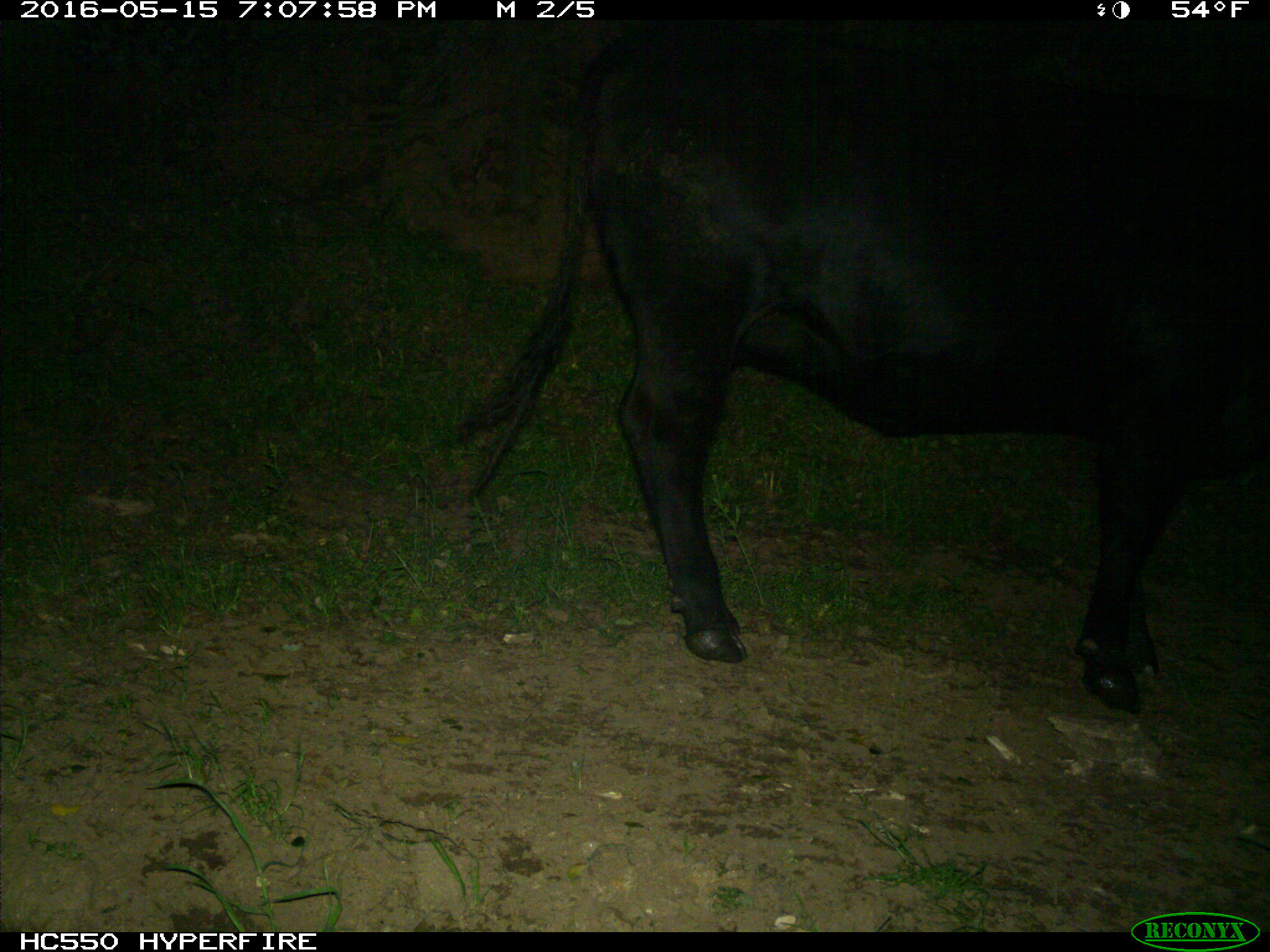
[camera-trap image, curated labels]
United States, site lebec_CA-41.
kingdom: Animalia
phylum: Chordata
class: Mammalia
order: Artiodactyla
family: Bovidae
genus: Bos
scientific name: Bos taurus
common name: domestic cow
Bos taurus (domestic cow).